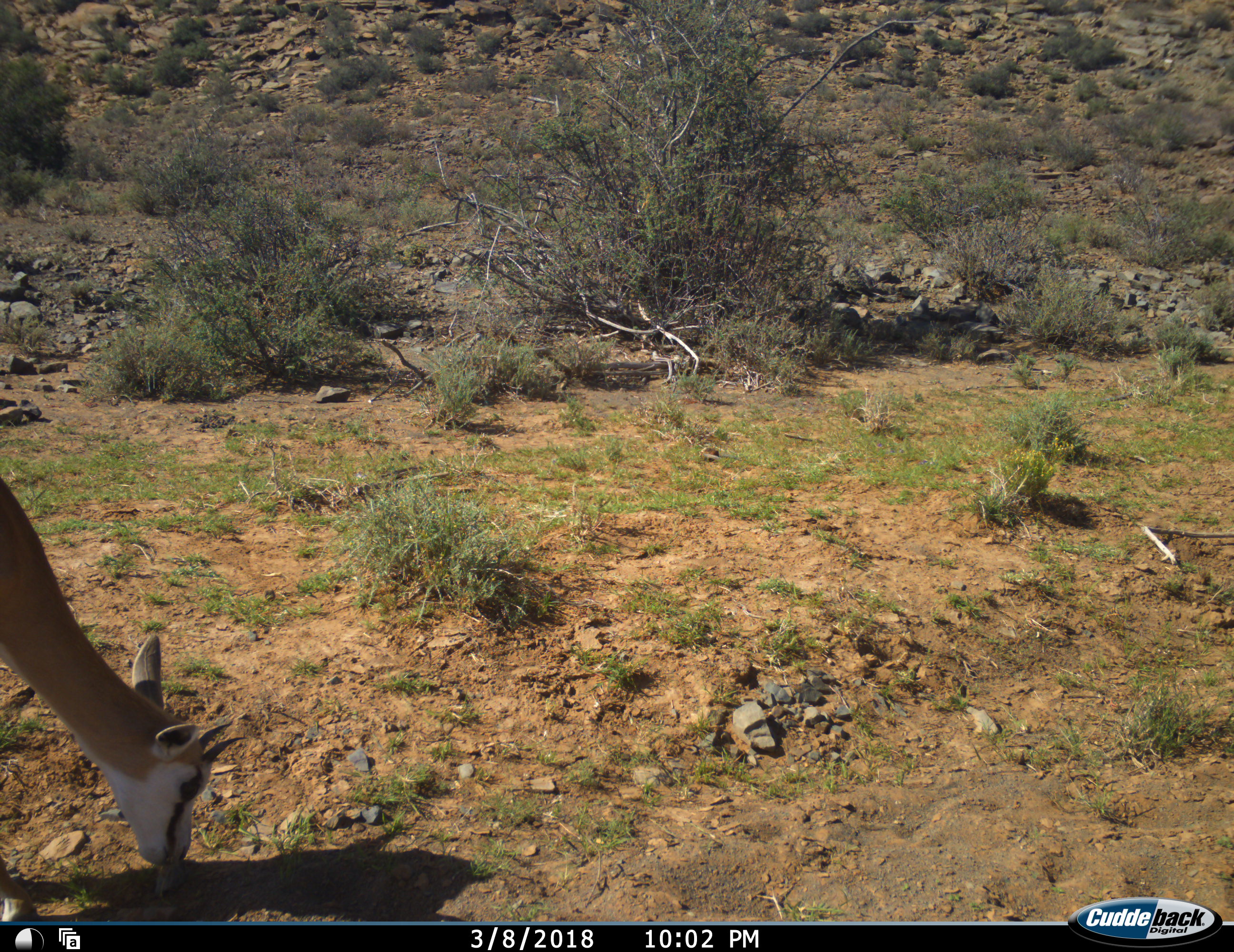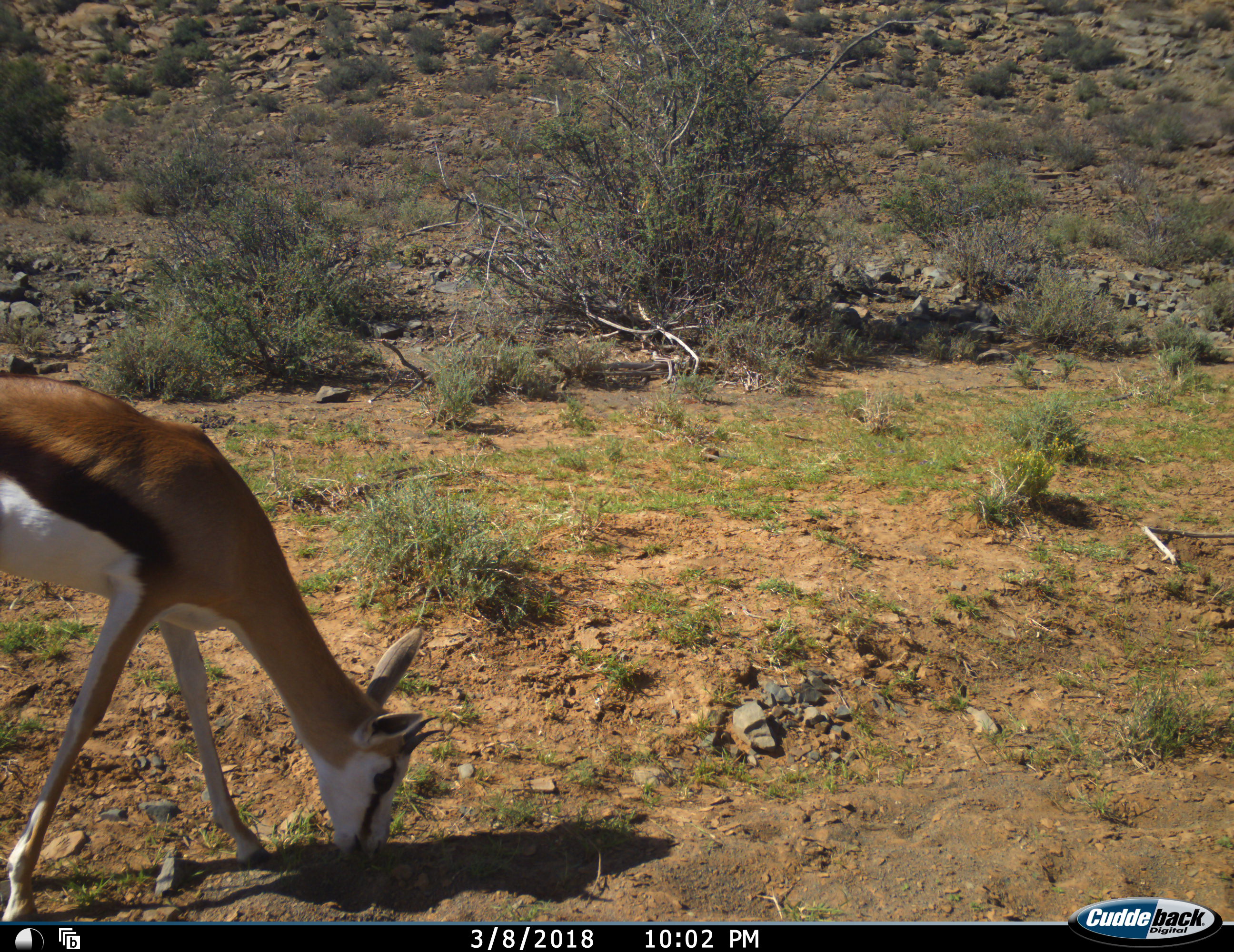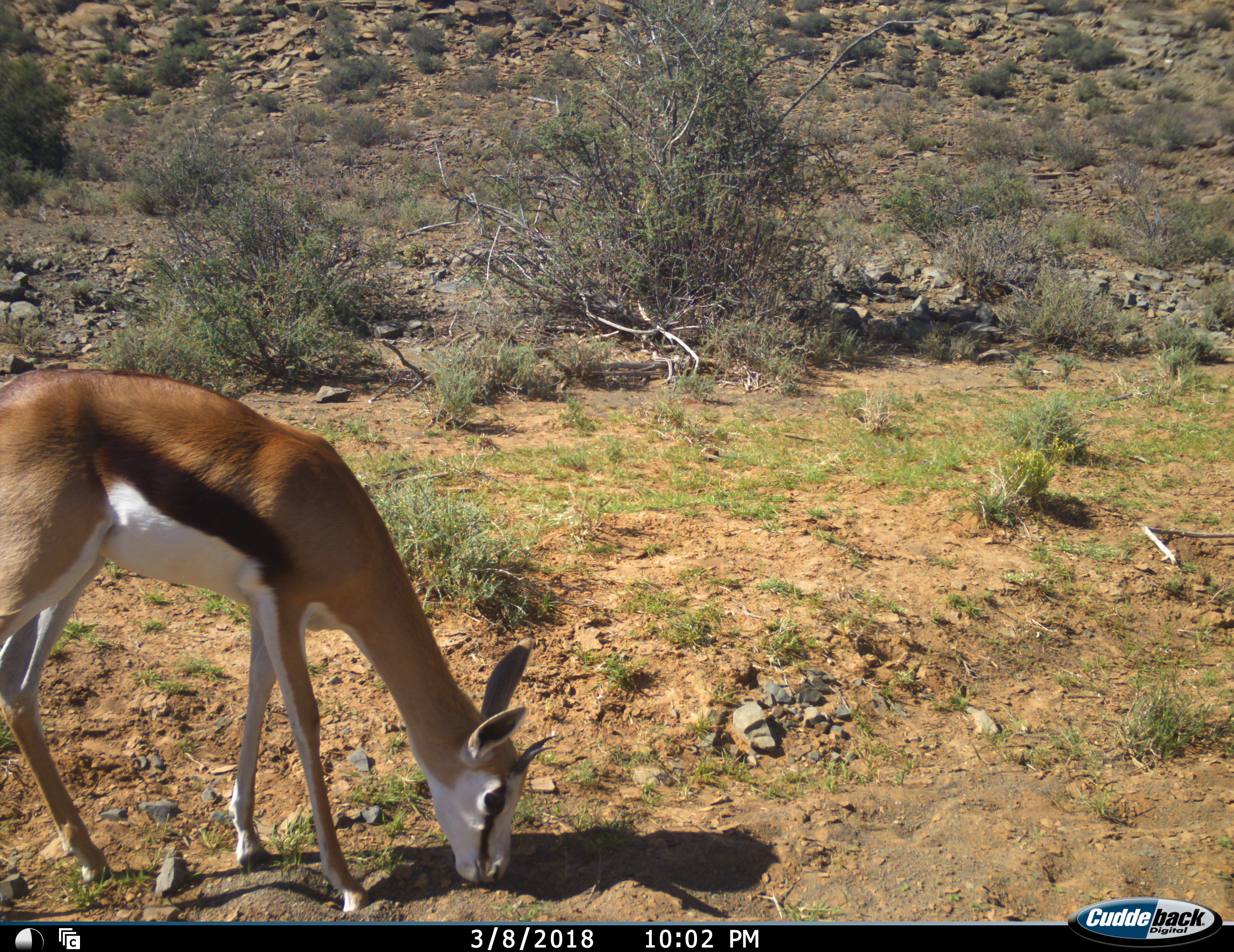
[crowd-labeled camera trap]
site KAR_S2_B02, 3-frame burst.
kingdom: Animalia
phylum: Chordata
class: Mammalia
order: Artiodactyla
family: Bovidae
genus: Antidorcas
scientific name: Antidorcas marsupialis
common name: springbok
Springbok (Antidorcas marsupialis), count 1. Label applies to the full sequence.